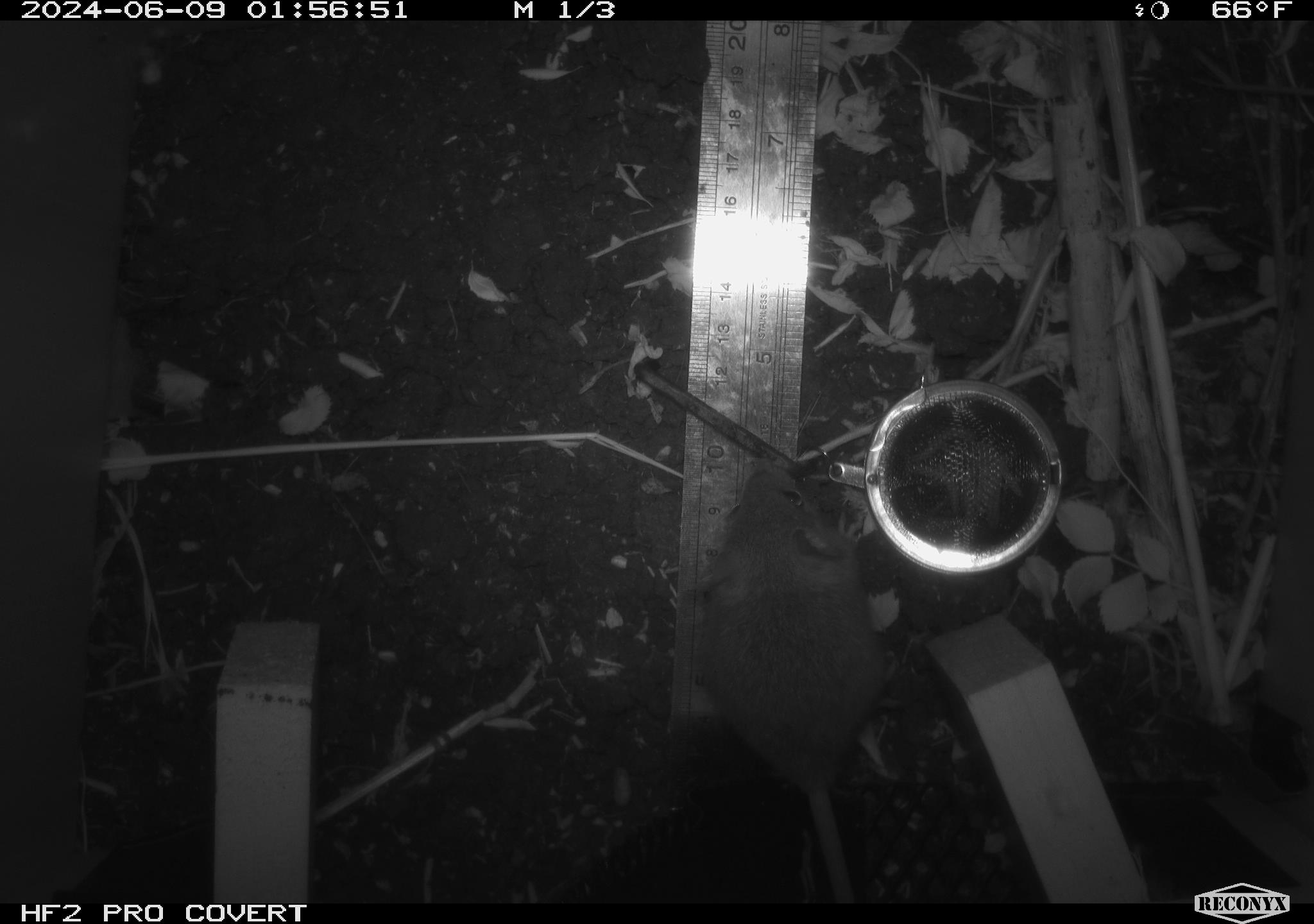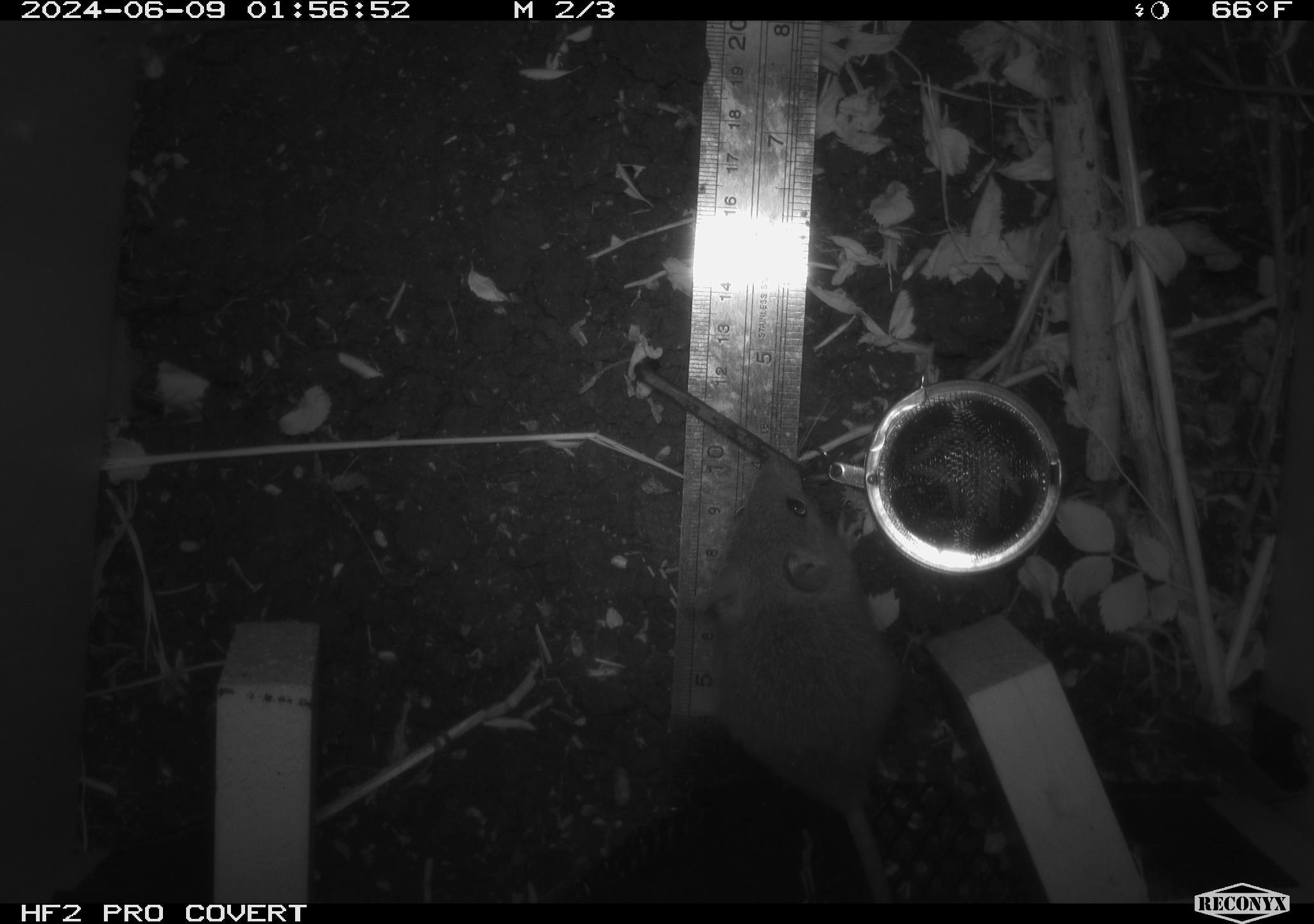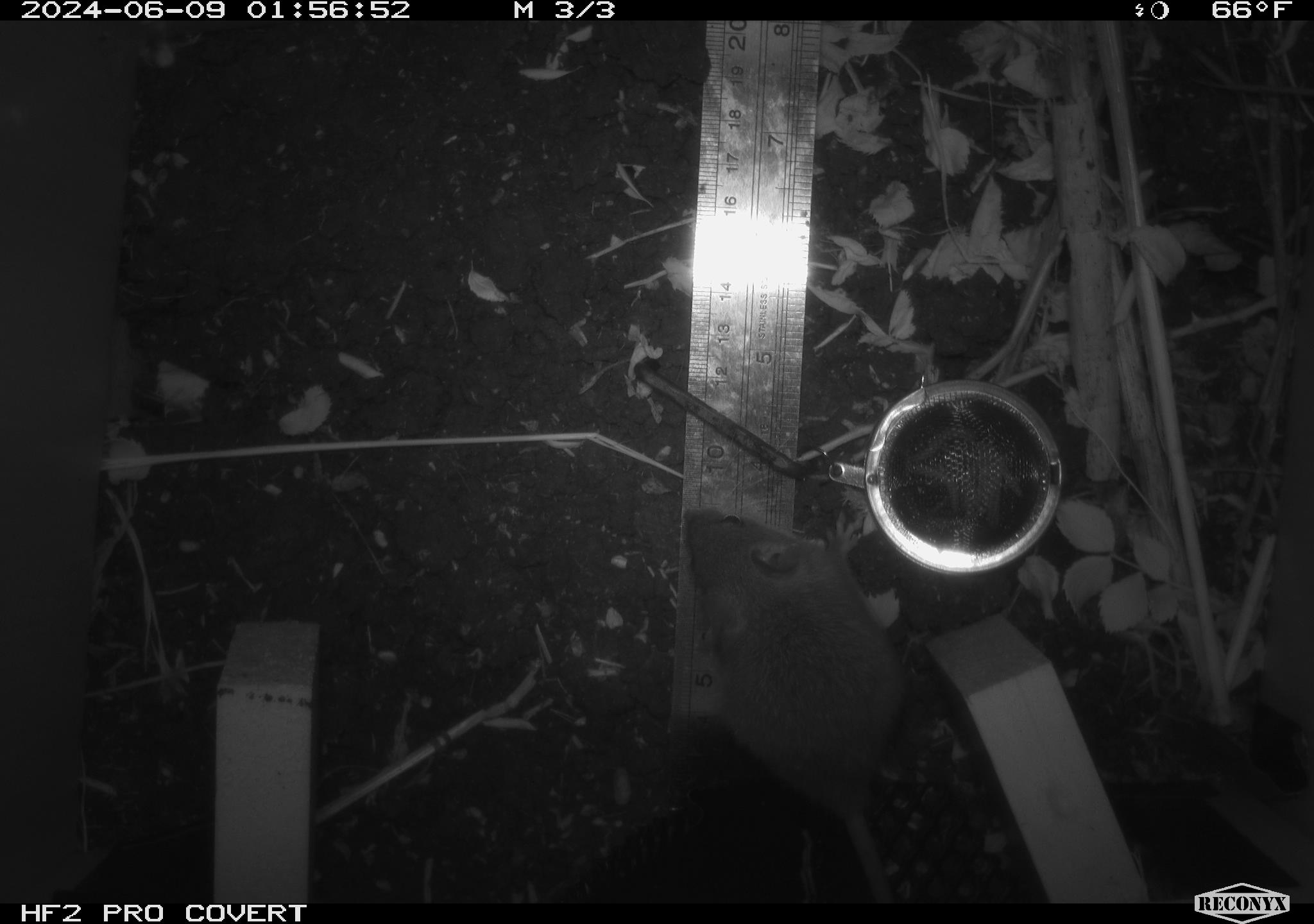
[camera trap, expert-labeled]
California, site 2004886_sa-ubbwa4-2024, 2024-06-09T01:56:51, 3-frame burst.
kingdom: Animalia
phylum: Chordata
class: Mammalia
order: Rodentia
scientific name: Rodentia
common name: woodrat or rat or mouse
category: woodrat or rat or mouse species